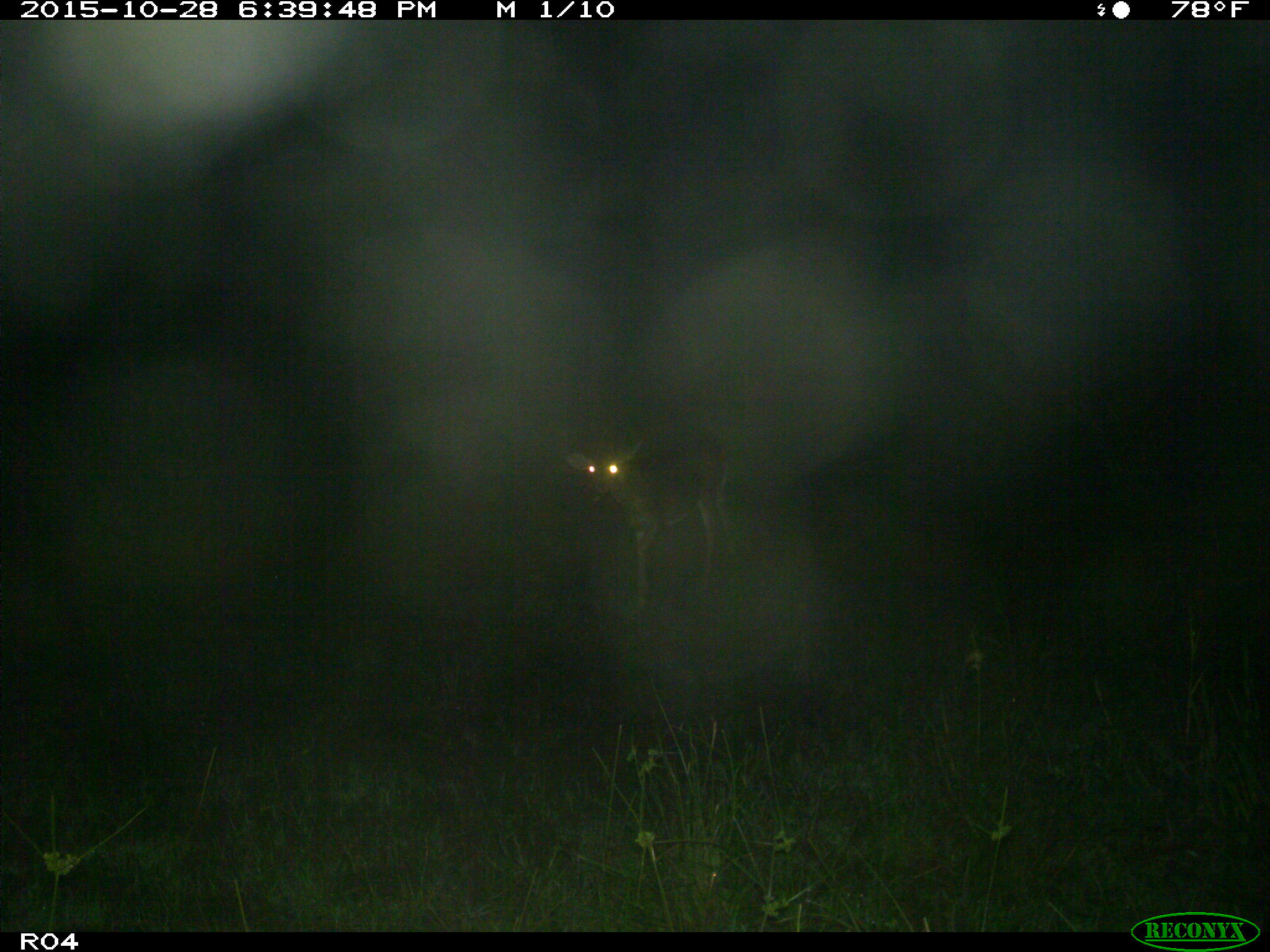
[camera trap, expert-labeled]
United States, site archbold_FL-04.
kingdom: Animalia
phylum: Chordata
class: Mammalia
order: Artiodactyla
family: Cervidae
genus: Odocoileus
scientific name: Odocoileus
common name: deer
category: unidentified deer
Unidentified deer (deer) (Odocoileus).